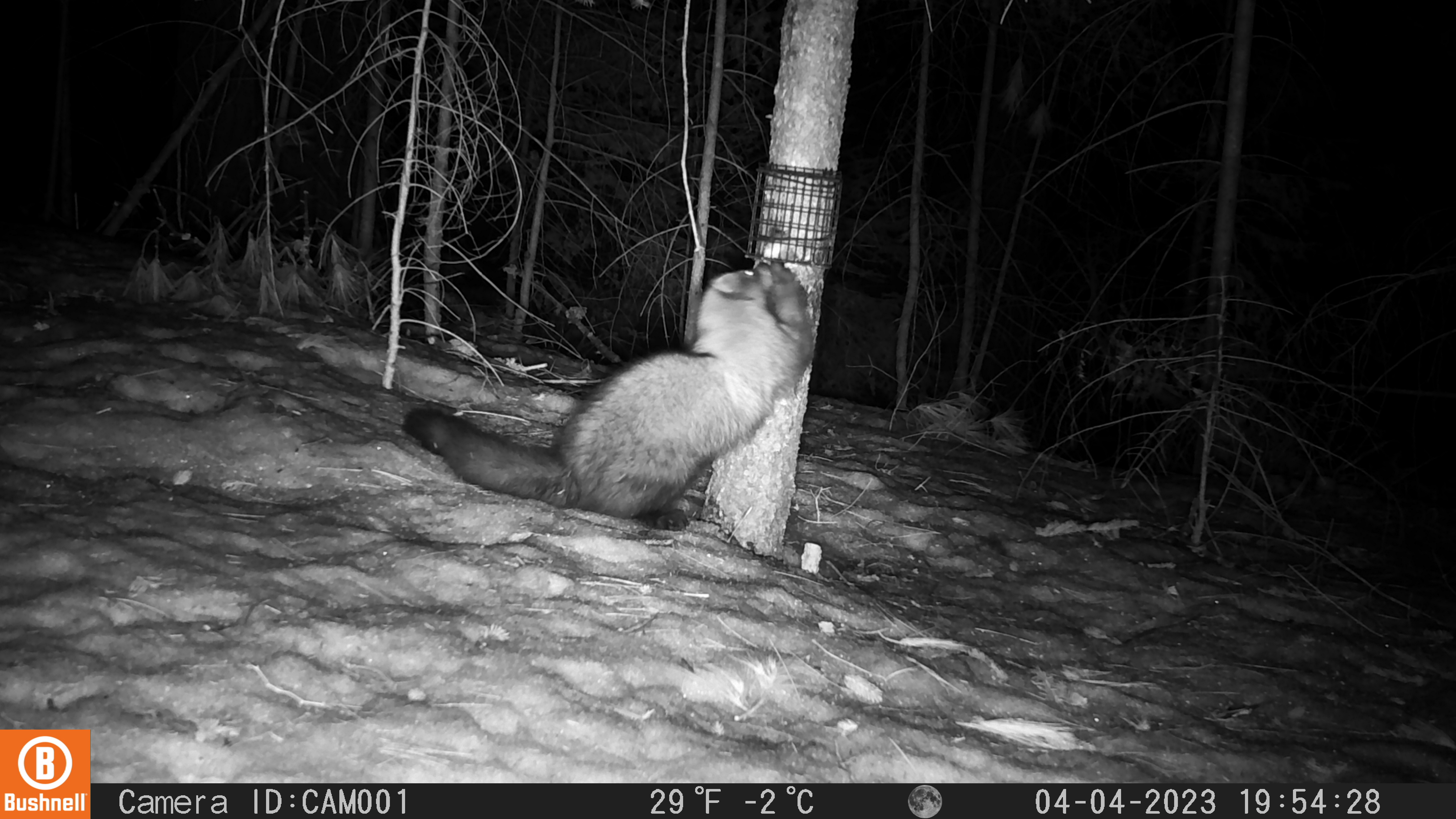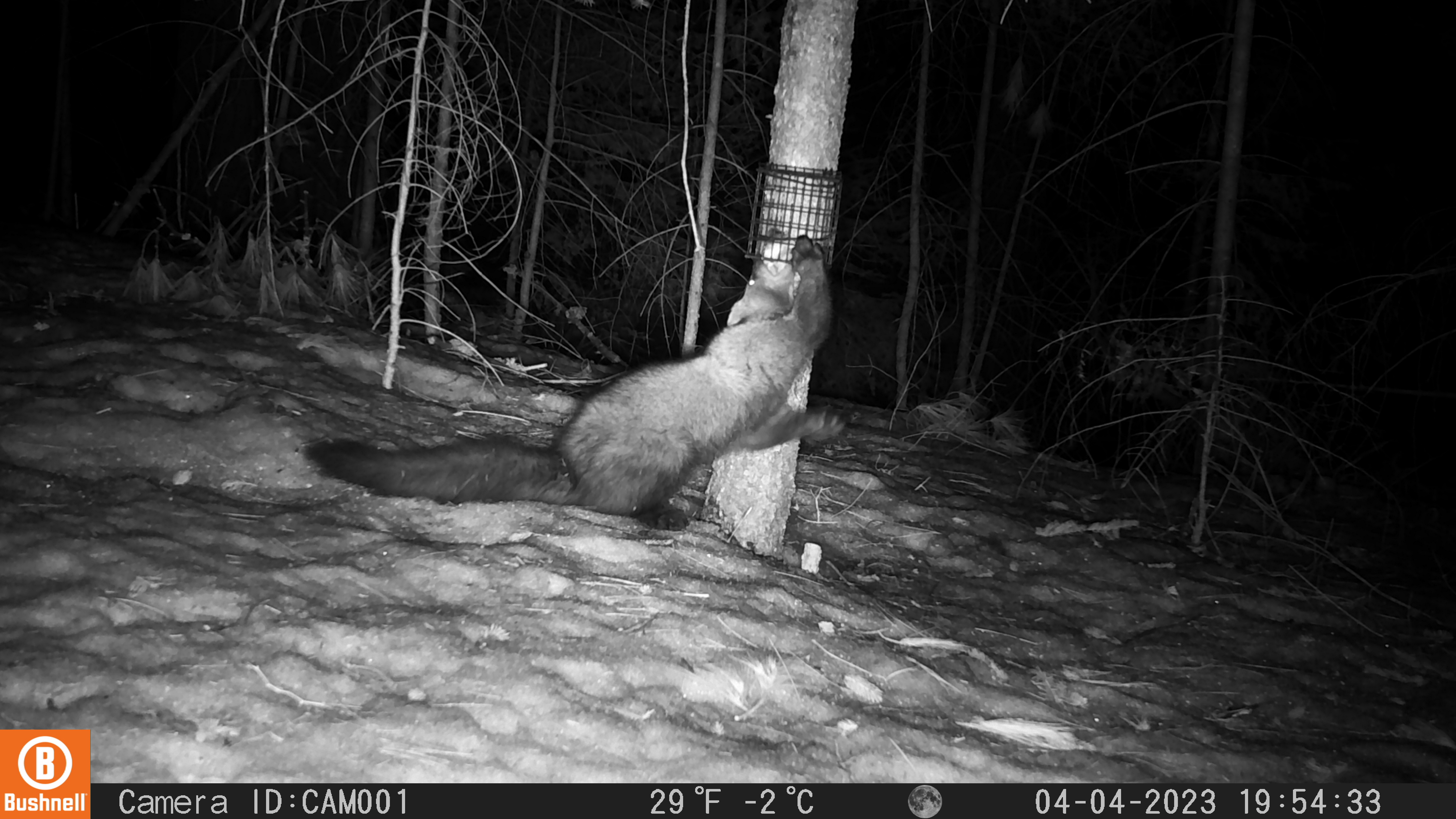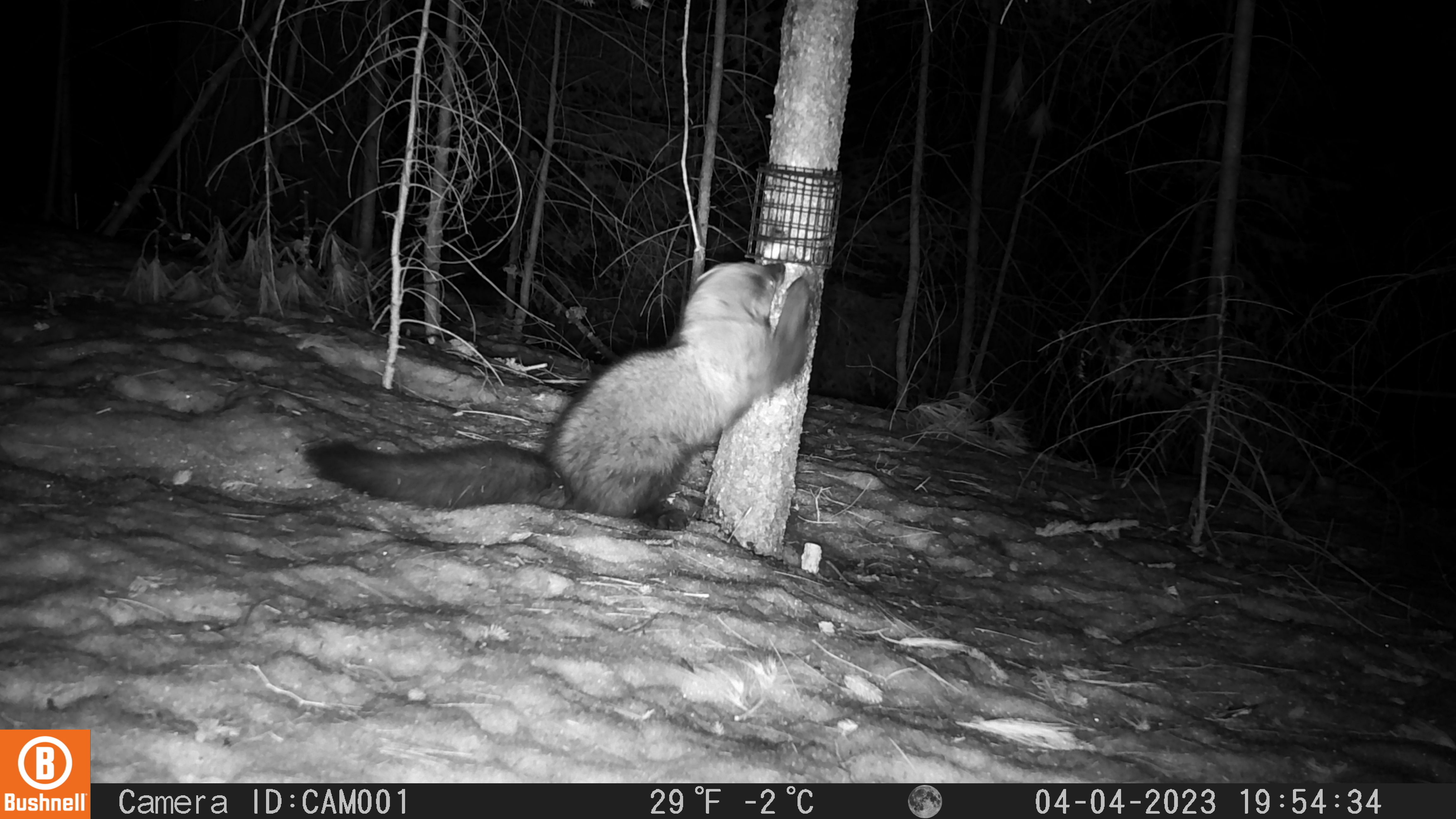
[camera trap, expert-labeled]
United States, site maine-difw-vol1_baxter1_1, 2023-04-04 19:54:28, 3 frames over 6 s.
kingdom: Animalia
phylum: Chordata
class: Mammalia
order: Carnivora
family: Mustelidae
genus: Pekania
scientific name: Pekania pennanti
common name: fisher